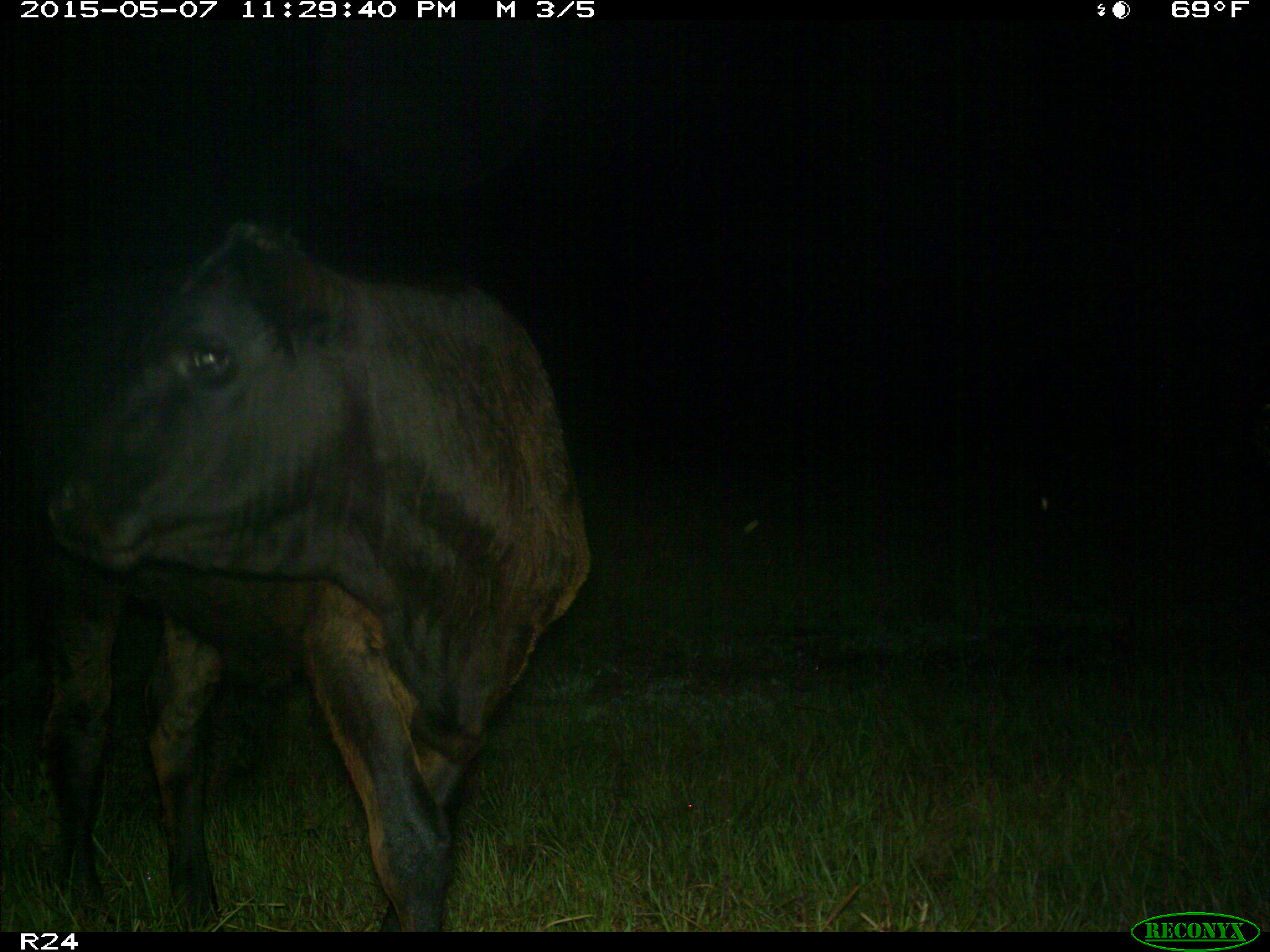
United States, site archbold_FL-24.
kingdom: Animalia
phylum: Chordata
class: Mammalia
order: Artiodactyla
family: Bovidae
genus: Bos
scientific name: Bos taurus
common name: domestic cow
Bos taurus (domestic cow).